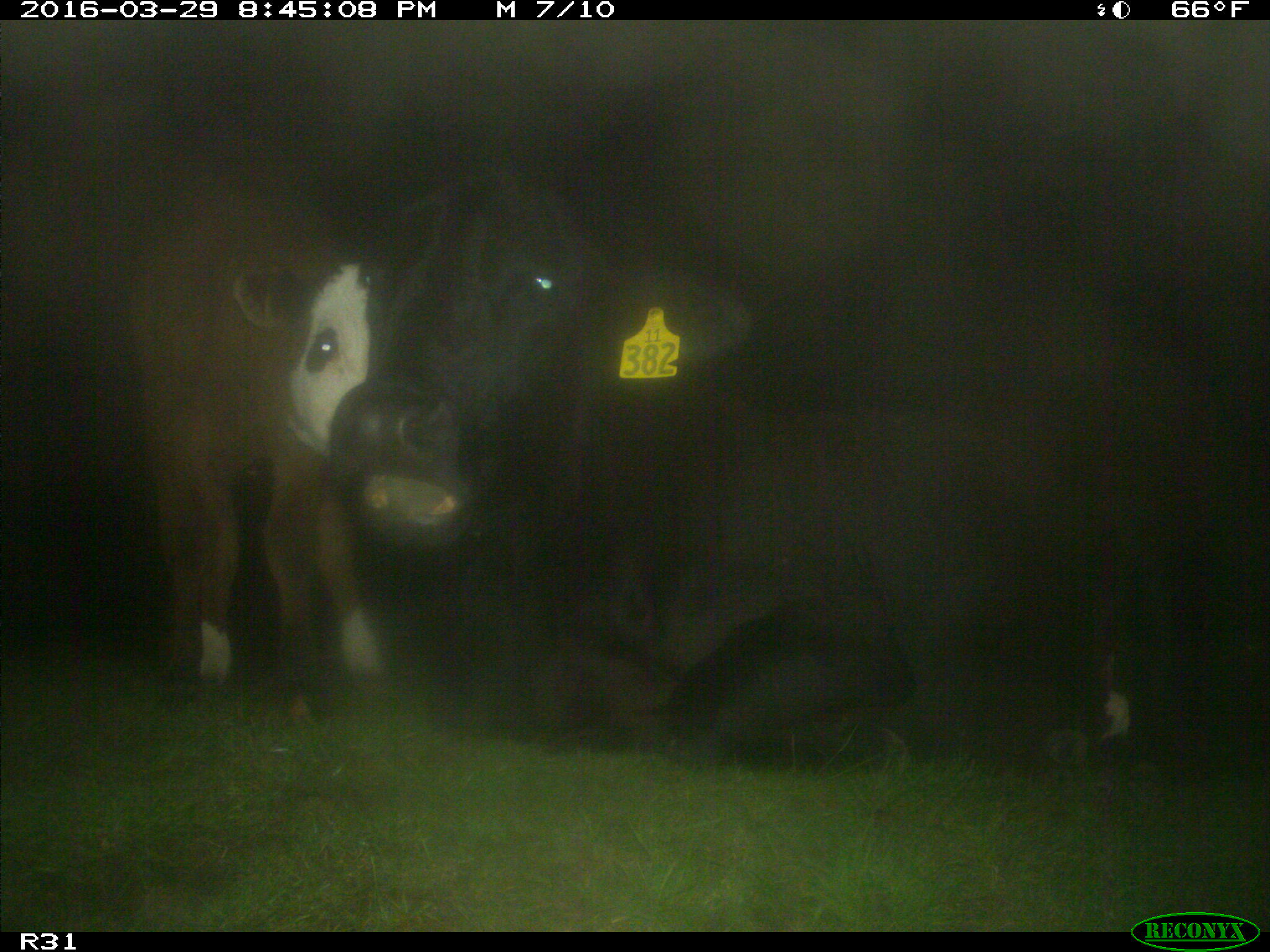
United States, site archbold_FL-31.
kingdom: Animalia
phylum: Chordata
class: Mammalia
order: Artiodactyla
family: Bovidae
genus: Bos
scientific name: Bos taurus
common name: domestic cow